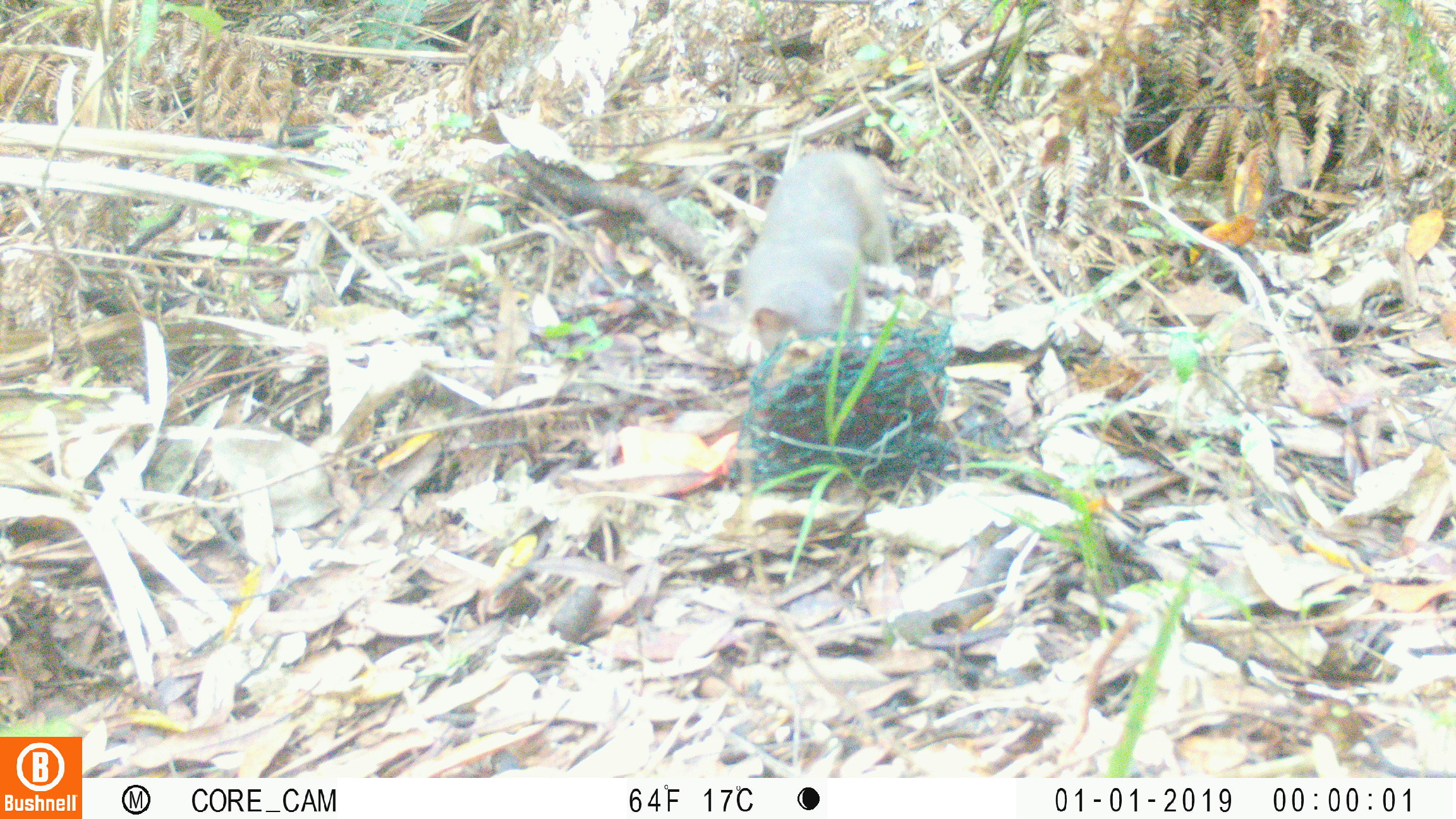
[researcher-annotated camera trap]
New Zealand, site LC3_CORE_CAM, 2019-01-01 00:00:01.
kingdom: Animalia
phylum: Chordata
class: Mammalia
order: Carnivora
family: Mustelidae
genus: Mustela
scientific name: Mustela erminea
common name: stoat